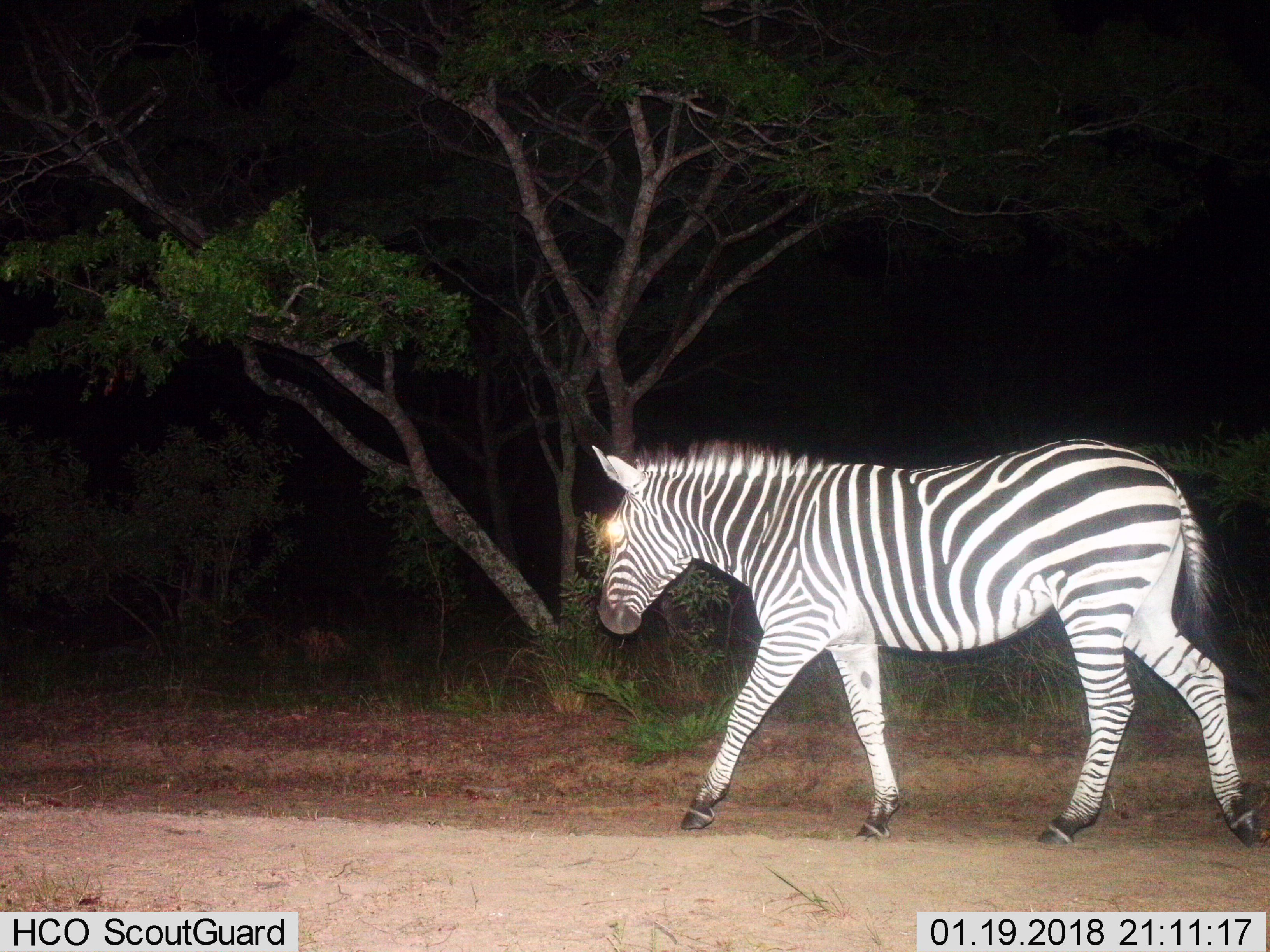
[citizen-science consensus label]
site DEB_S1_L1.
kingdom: Animalia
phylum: Chordata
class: Mammalia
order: Perissodactyla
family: Equidae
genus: Equus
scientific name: Equus quagga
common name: plains zebra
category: zebraplains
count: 1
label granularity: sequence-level